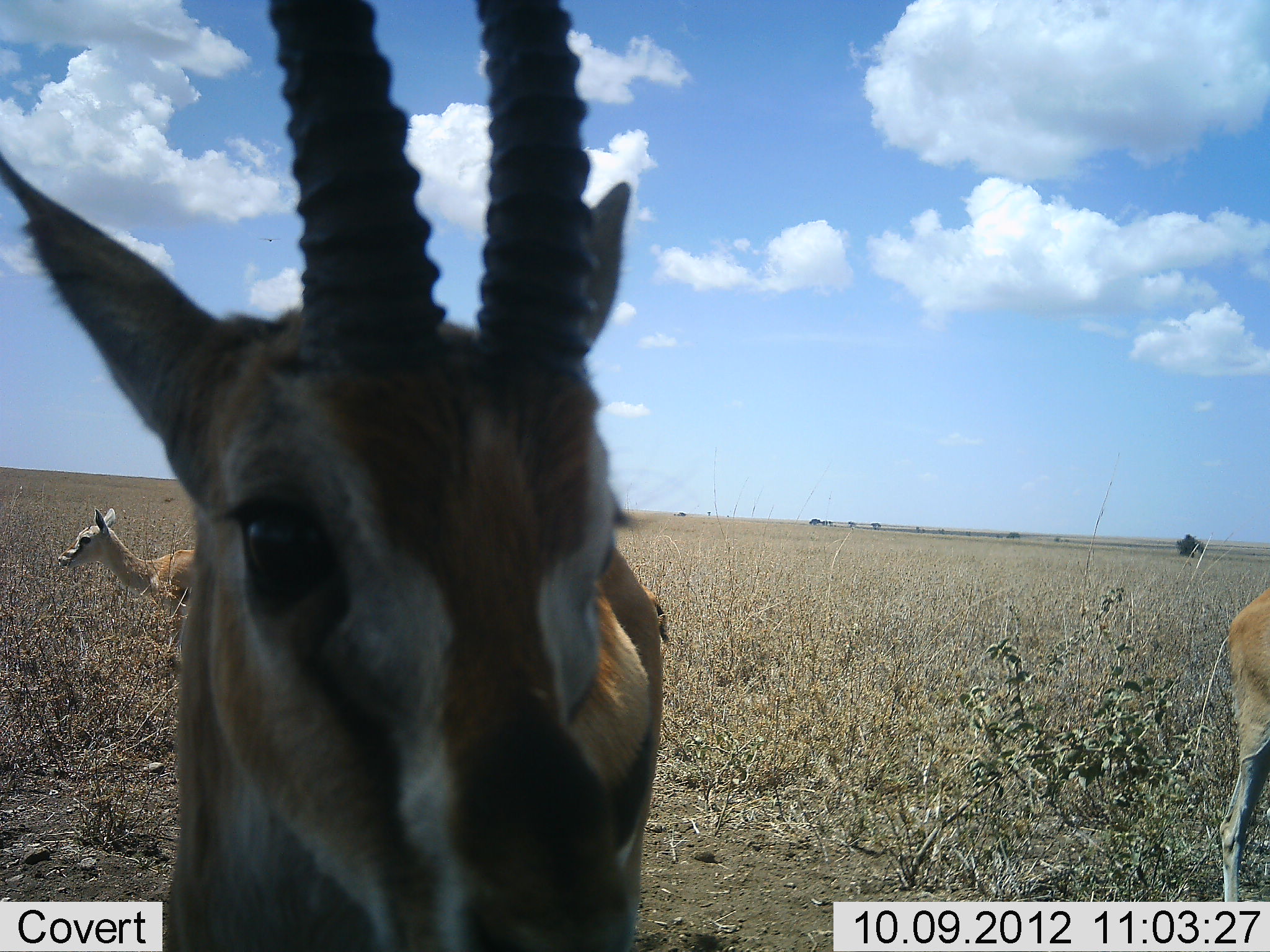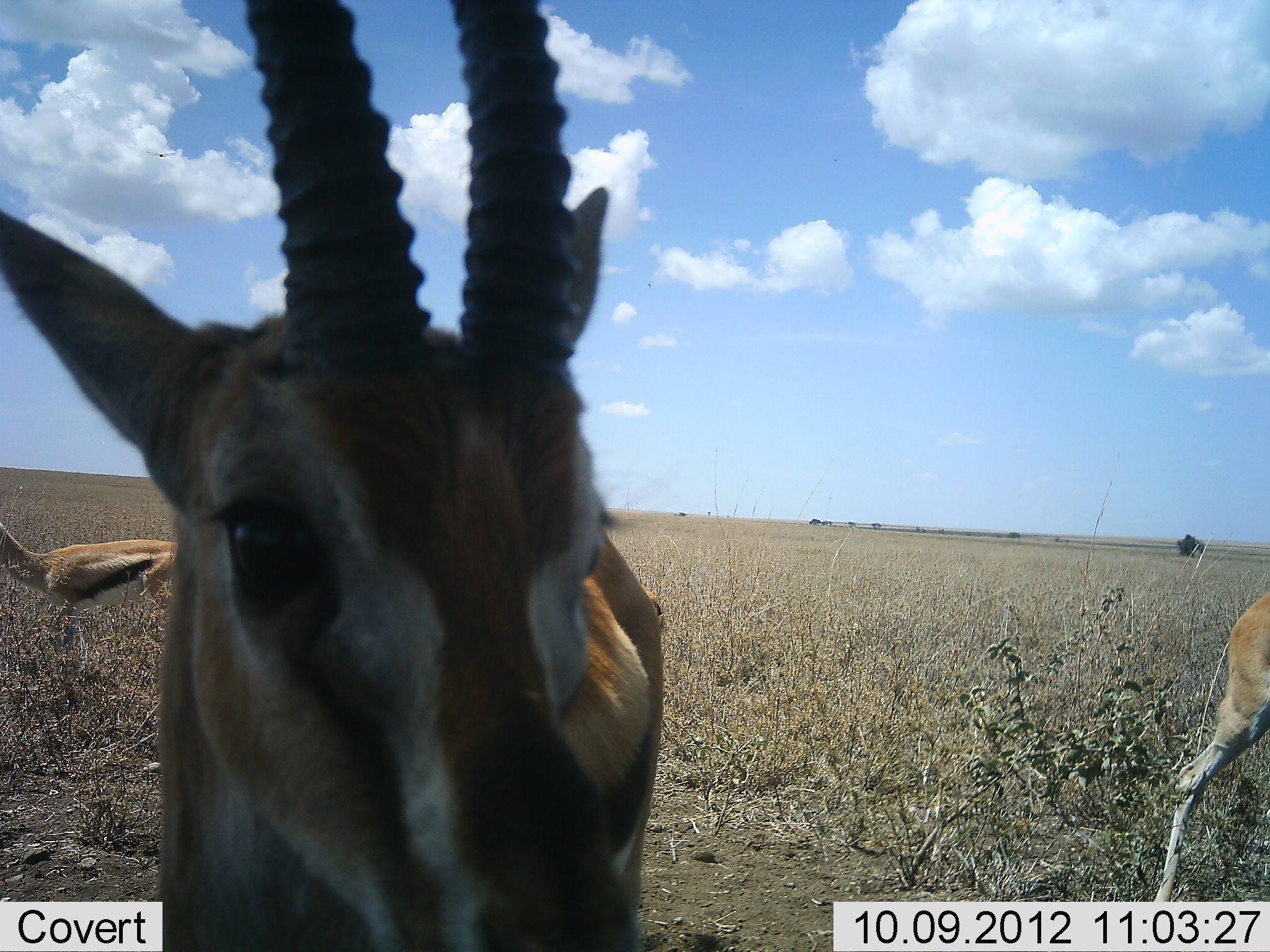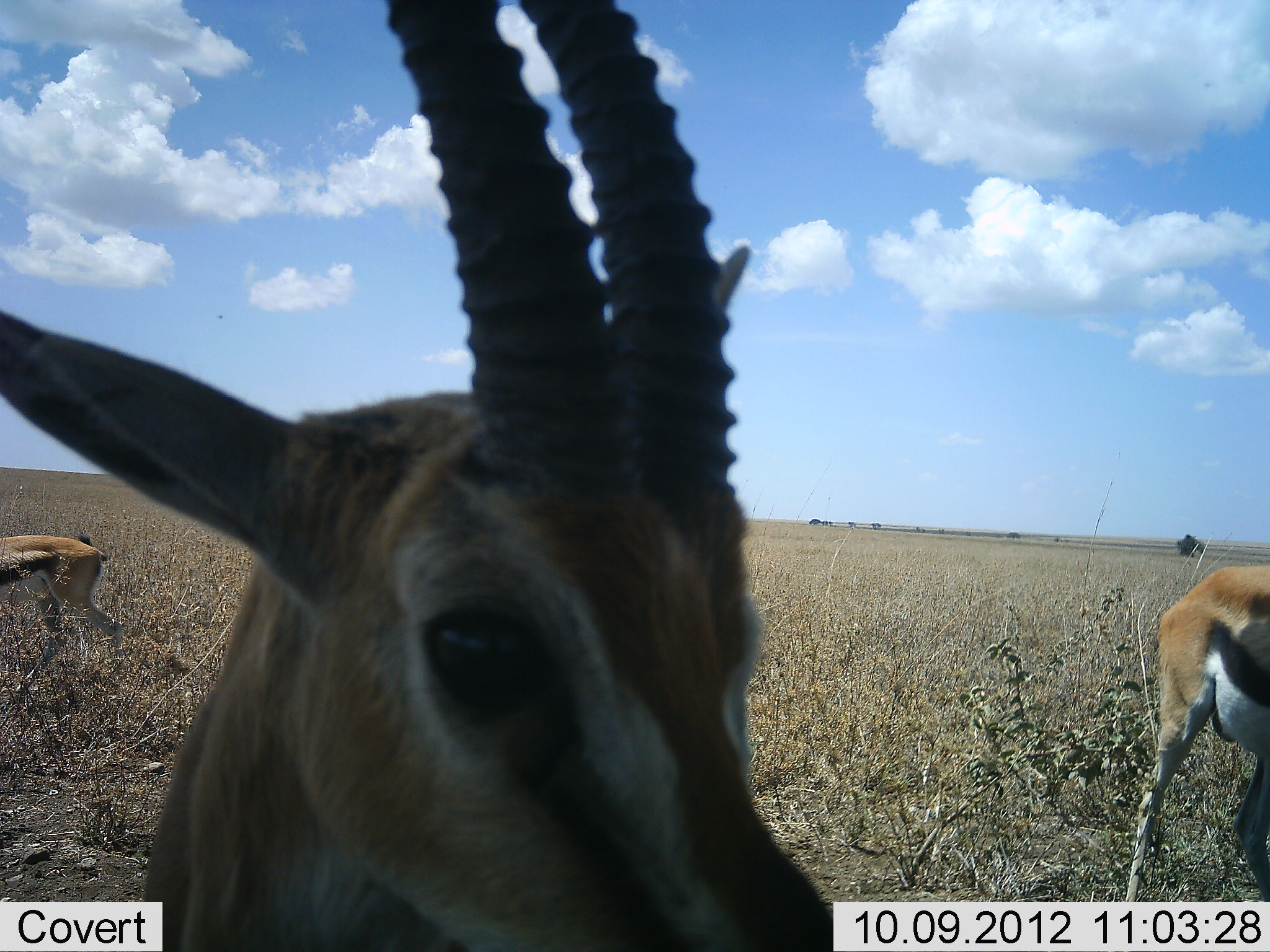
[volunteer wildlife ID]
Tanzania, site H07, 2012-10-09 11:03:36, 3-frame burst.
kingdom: Animalia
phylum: Chordata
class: Mammalia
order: Artiodactyla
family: Bovidae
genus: Eudorcas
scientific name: Eudorcas thomsonii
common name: thomson's gazelle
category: gazellethomsons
Gazellethomsons (thomson's gazelle) (Eudorcas thomsonii), count 3. Behavior (volunteer vote fractions): standing 90%, resting 0%, moving 30%, interacting 20%. Young present (vote fraction): 0%. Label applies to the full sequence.